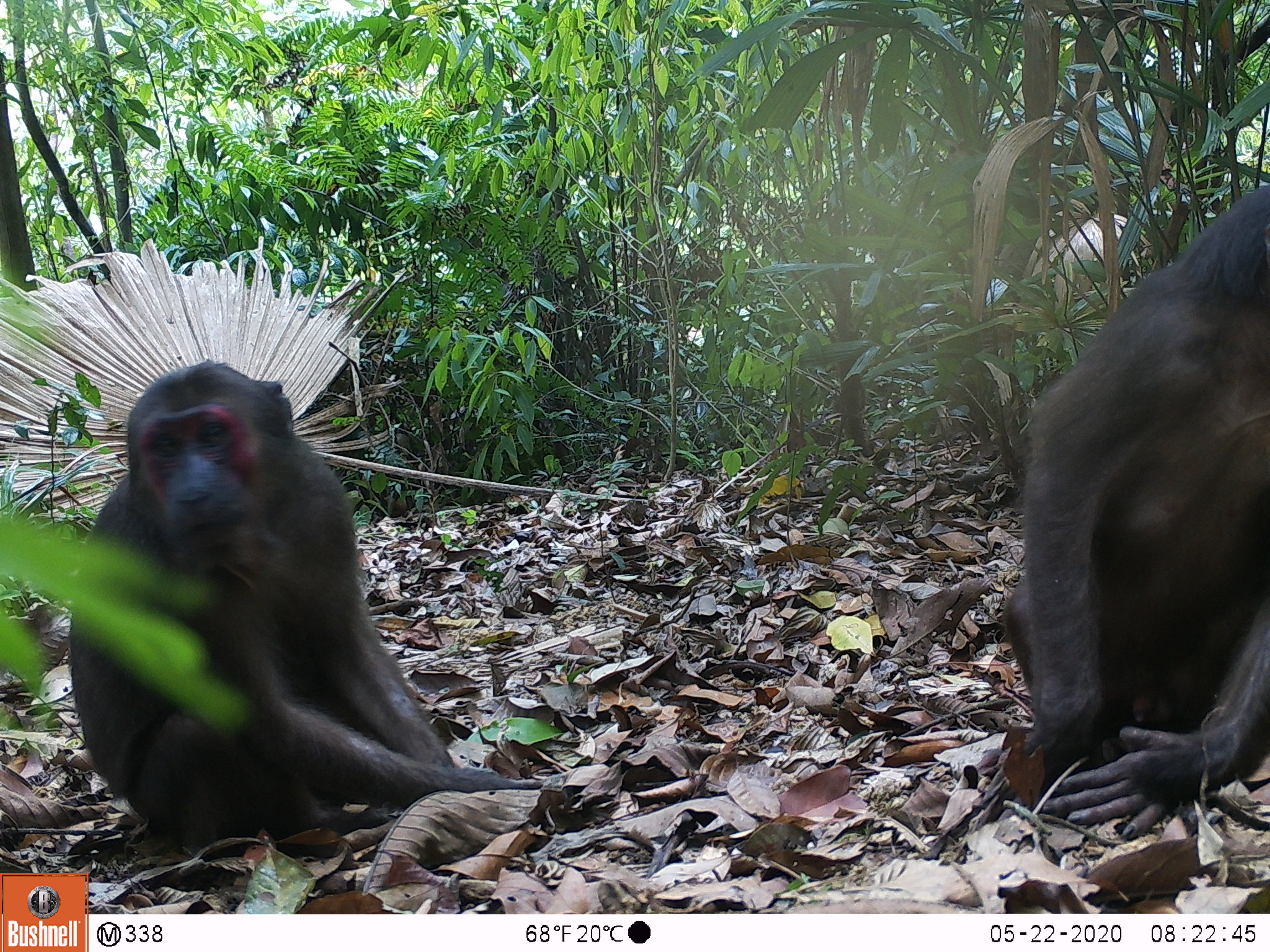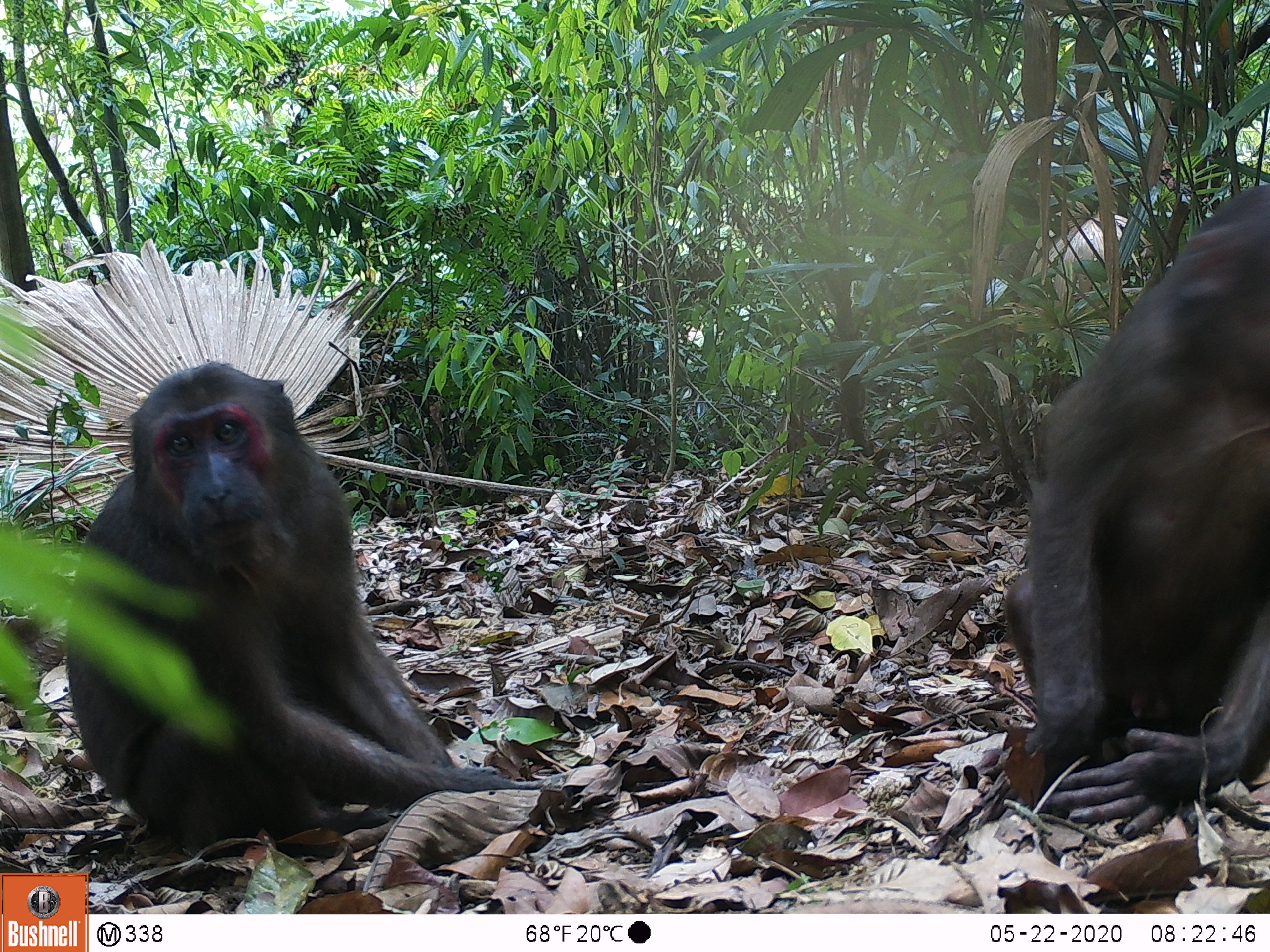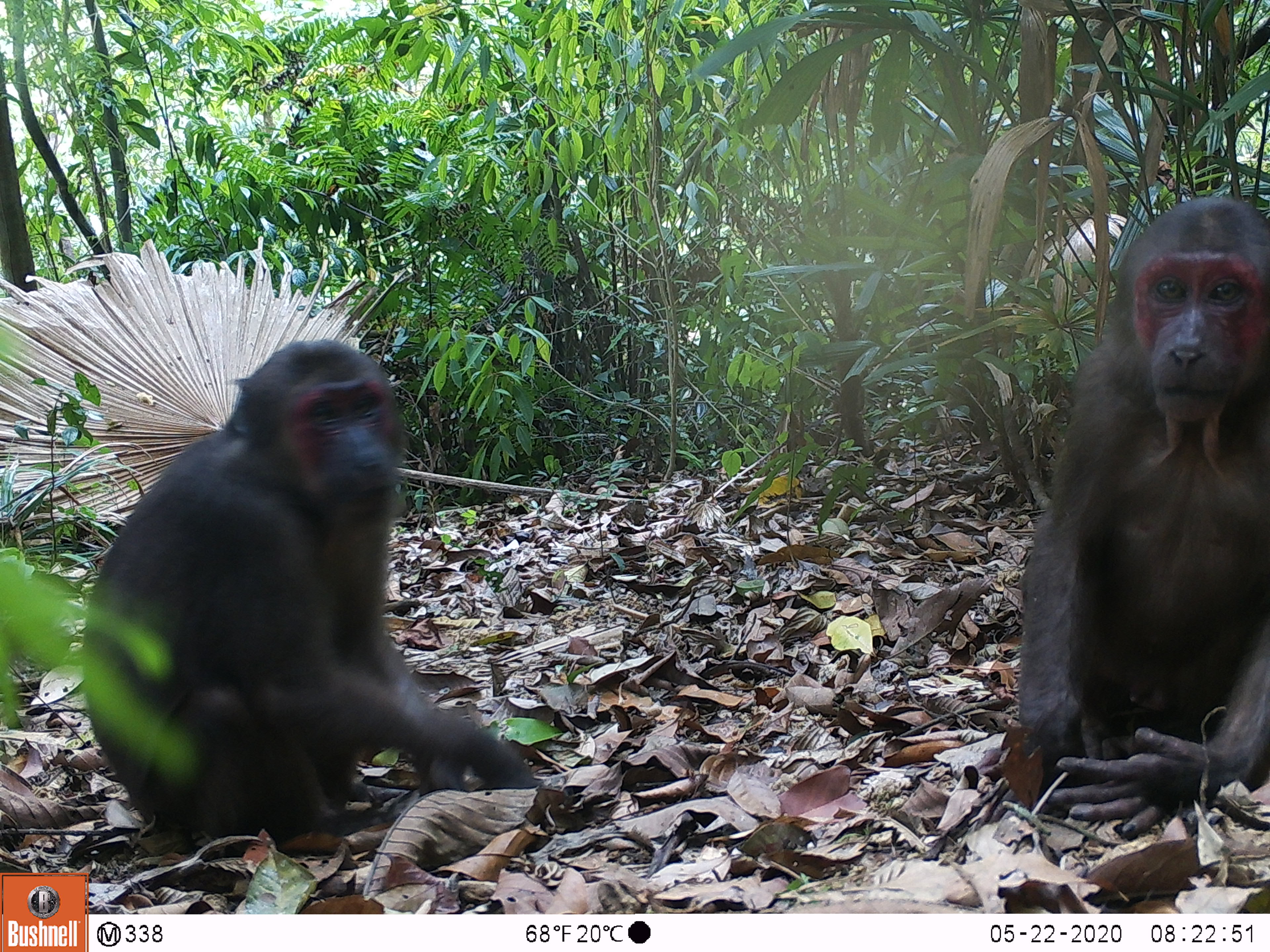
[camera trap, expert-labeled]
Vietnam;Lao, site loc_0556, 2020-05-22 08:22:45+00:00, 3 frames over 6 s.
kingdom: Animalia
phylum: Chordata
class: Mammalia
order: Primates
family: Cercopithecidae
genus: Macaca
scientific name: Macaca arctoides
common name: stump-tailed macaque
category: stump tailed macaque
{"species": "stump tailed macaque (stump-tailed macaque) (Macaca arctoides)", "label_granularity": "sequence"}